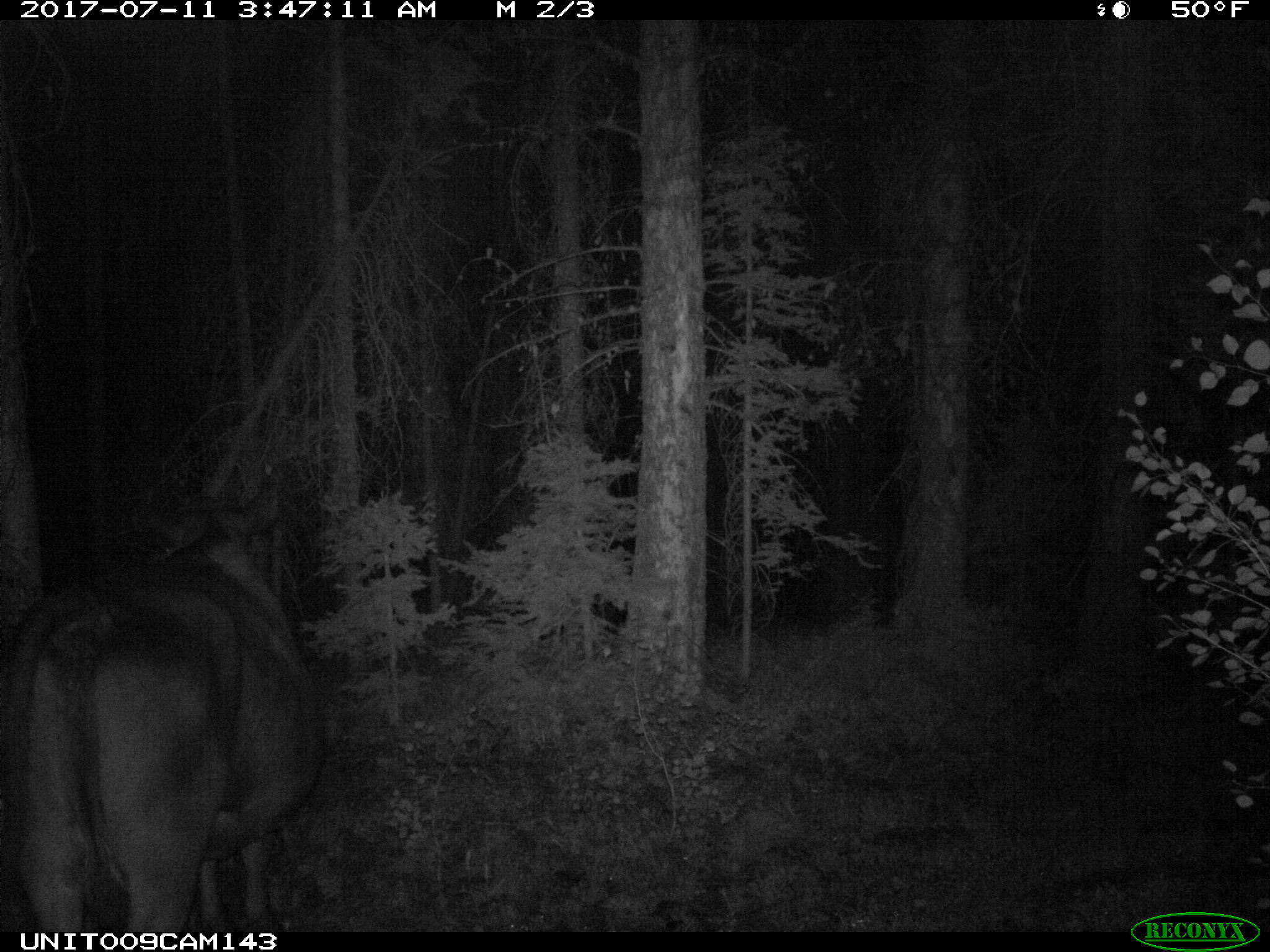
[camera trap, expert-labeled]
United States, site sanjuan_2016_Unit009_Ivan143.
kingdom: Animalia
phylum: Chordata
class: Mammalia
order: Artiodactyla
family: Bovidae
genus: Bos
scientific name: Bos taurus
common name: domestic cow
Bos taurus (domestic cow).